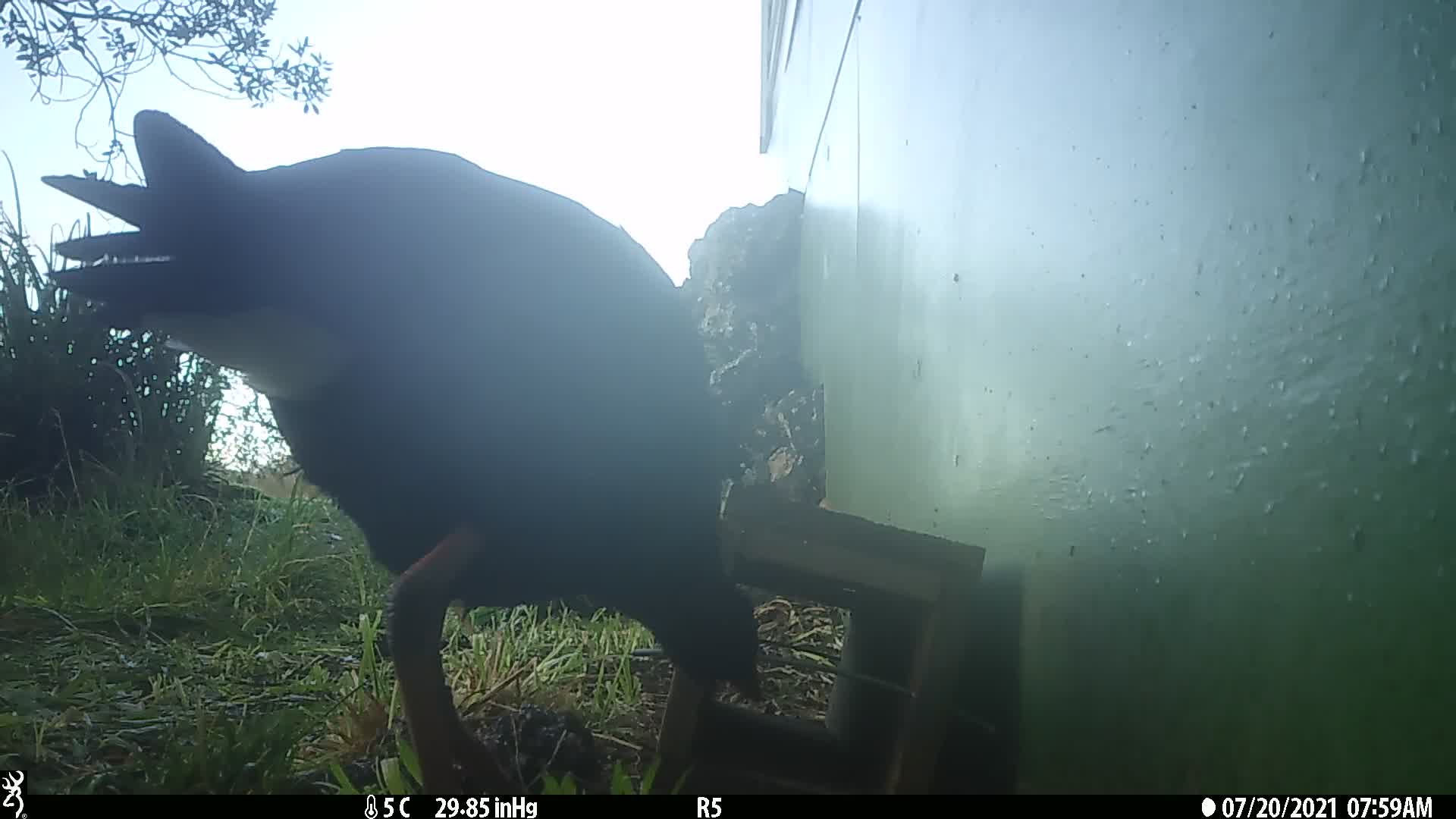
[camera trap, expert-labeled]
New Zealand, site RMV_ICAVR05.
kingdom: Animalia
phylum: Chordata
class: Aves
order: Gruiformes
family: Rallidae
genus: Porphyrio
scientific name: Porphyrio melanotus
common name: australasian swamphen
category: pukeko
Pukeko (australasian swamphen) (Porphyrio melanotus).